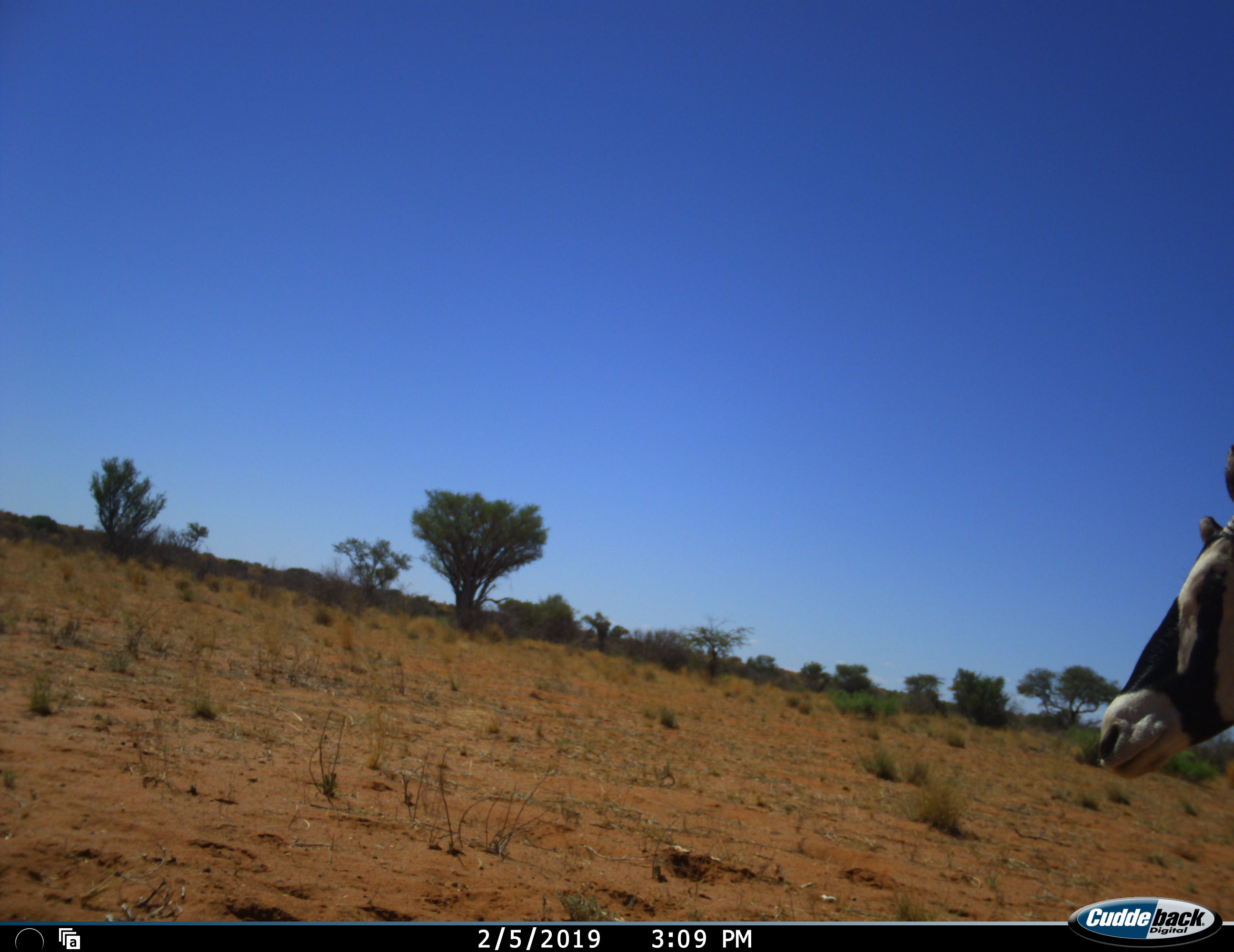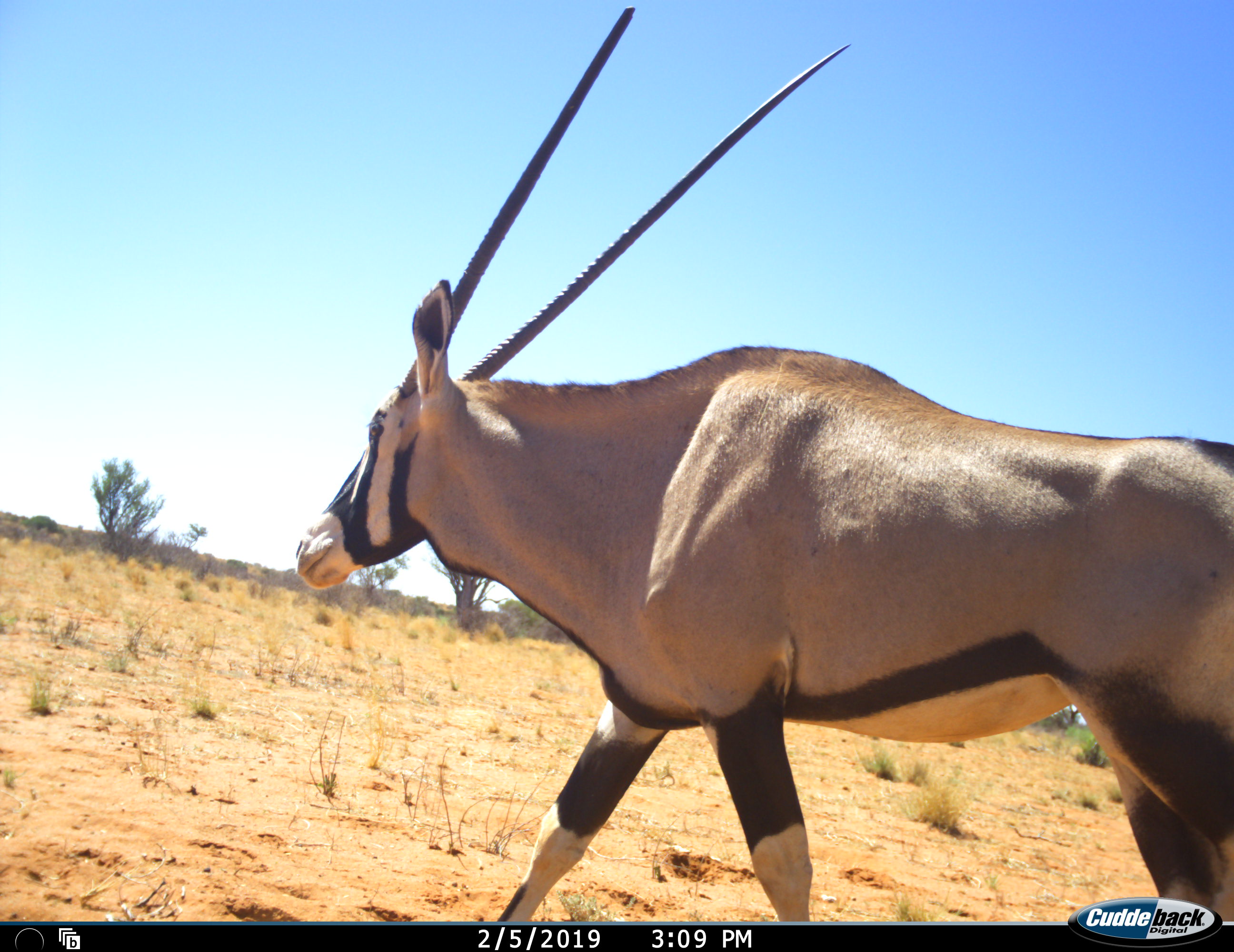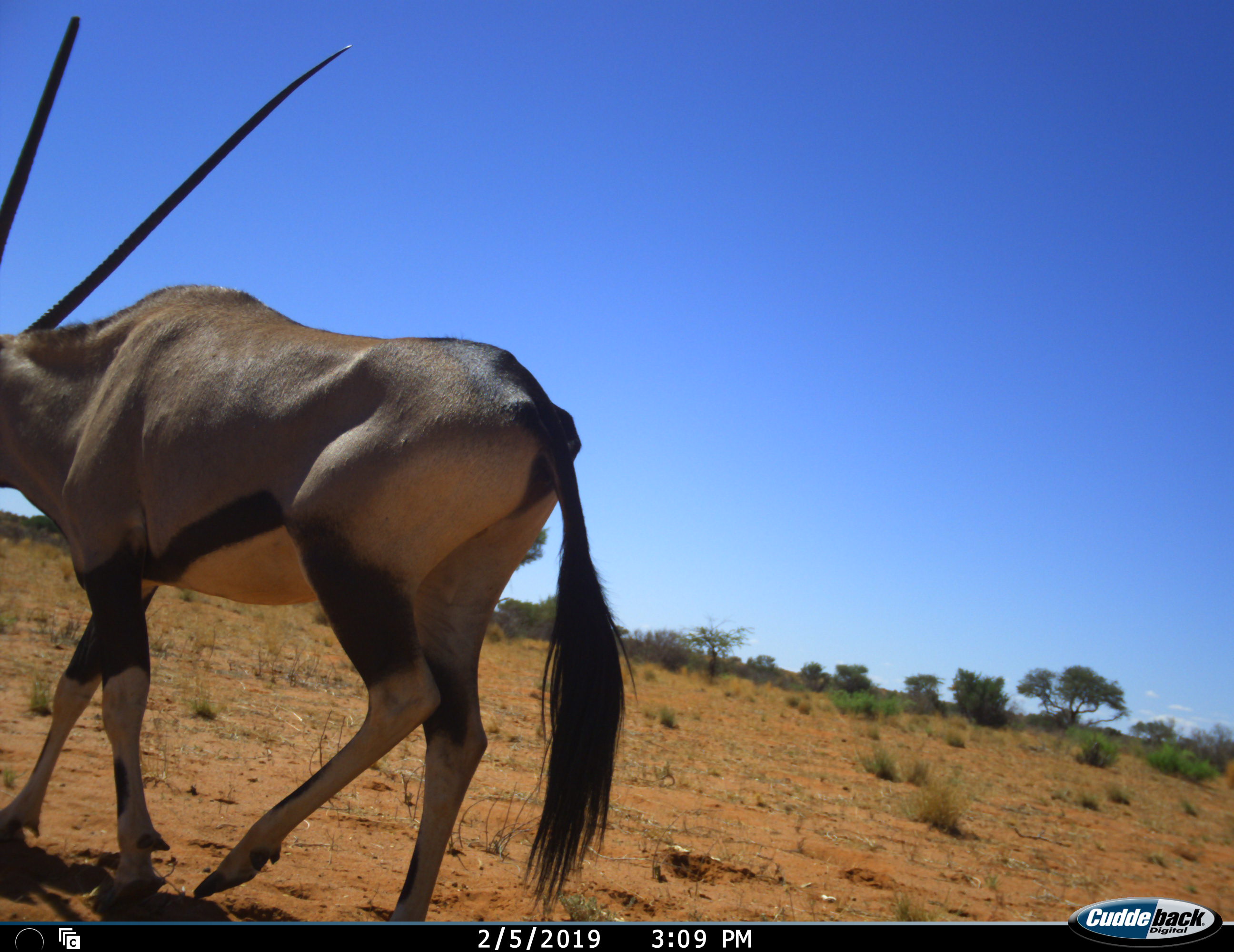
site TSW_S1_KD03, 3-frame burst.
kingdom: Animalia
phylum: Chordata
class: Mammalia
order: Artiodactyla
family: Bovidae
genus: Oryx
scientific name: Oryx gazella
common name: gemsbok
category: oryx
Oryx (gemsbok) (Oryx gazella), count 1. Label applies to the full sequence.